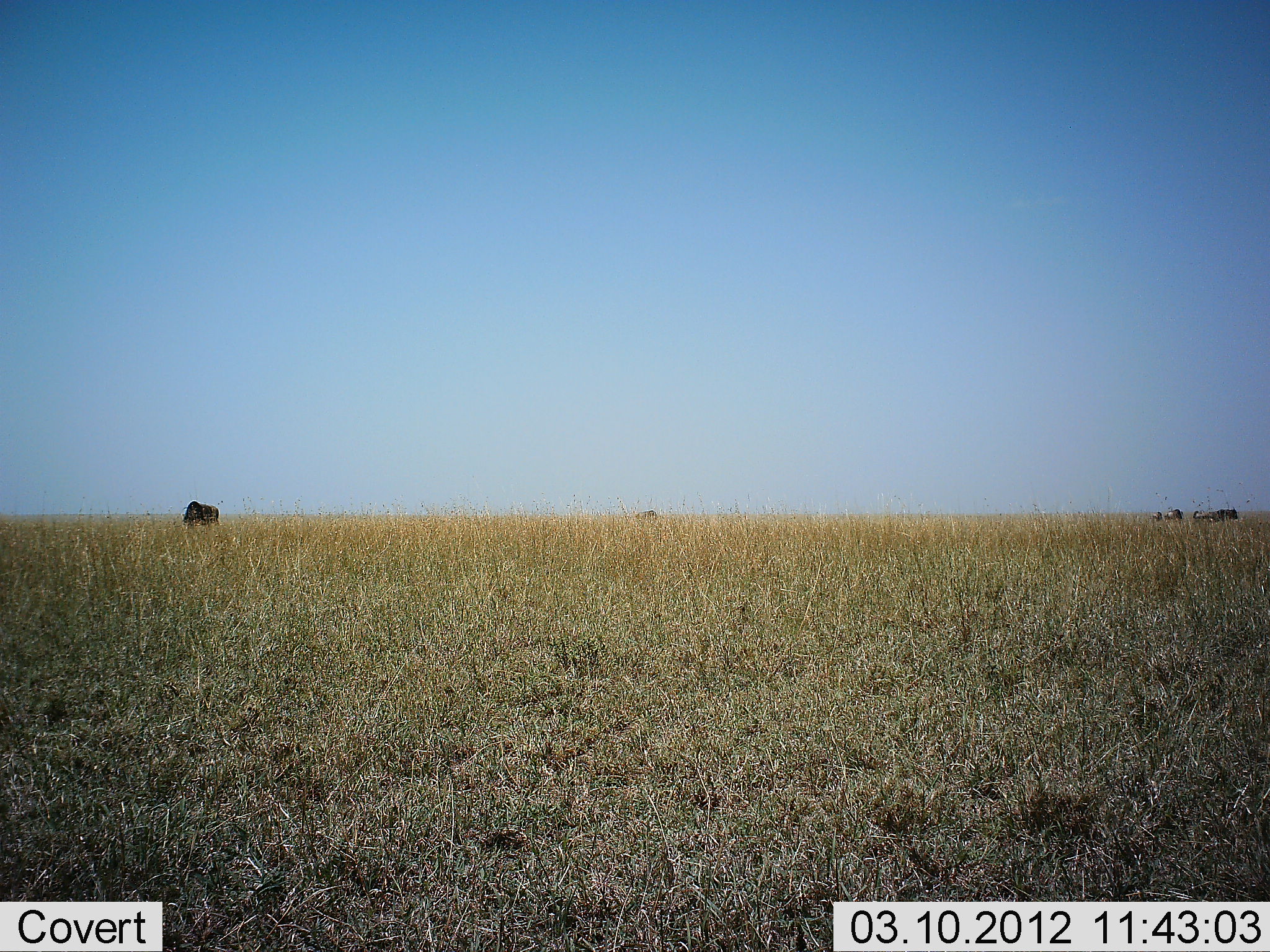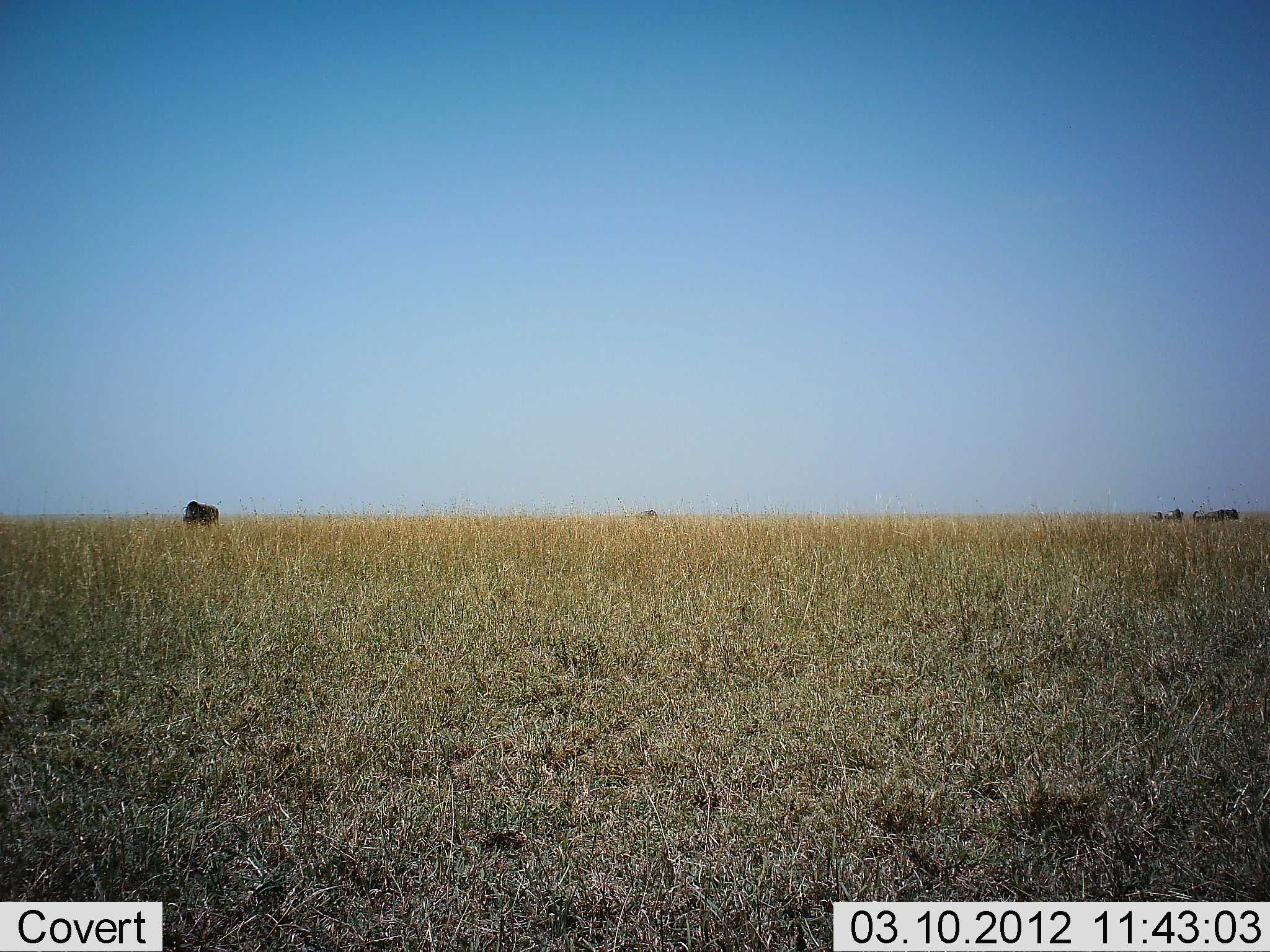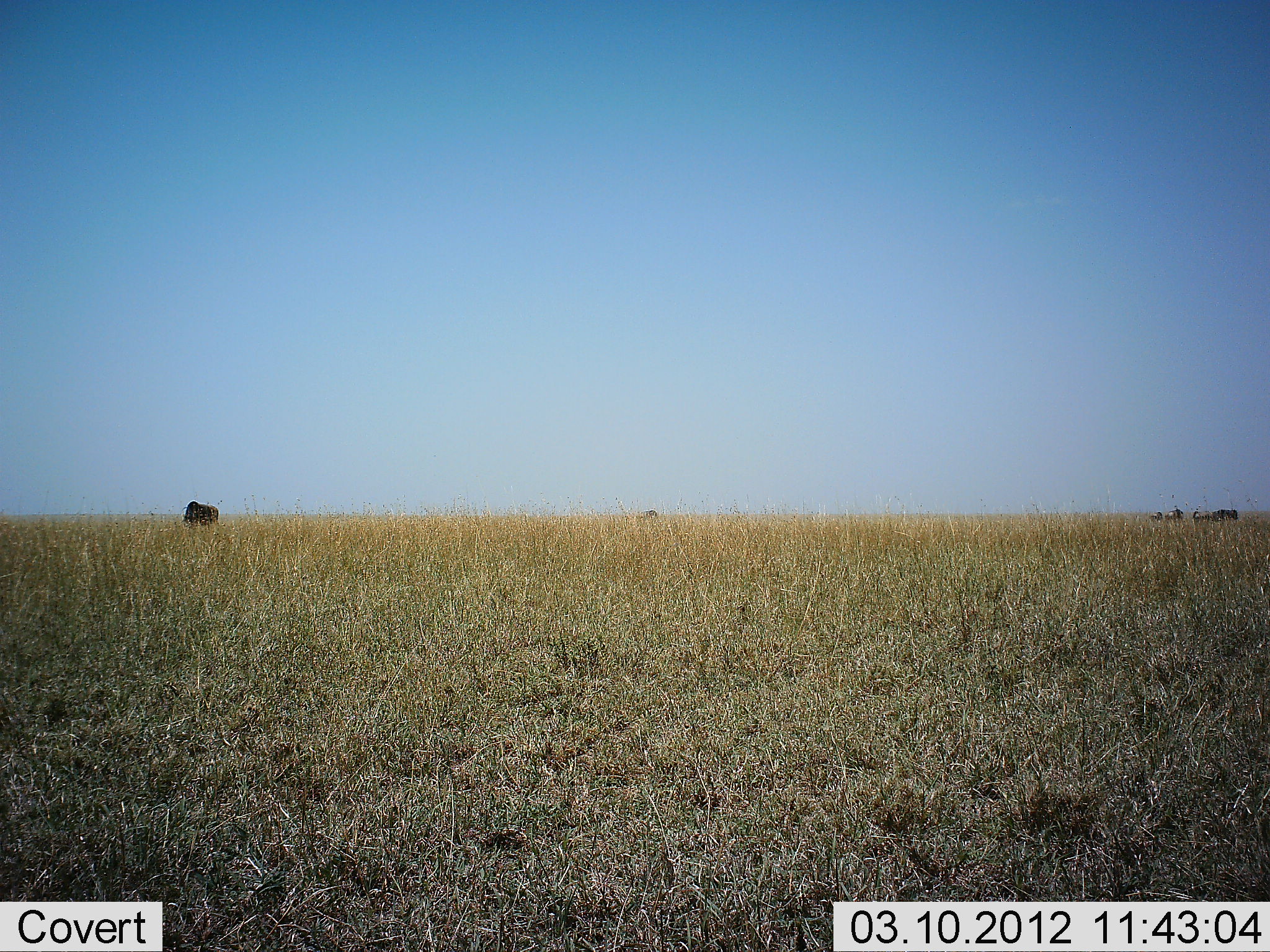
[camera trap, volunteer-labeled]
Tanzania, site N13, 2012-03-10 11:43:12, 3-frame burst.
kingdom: Animalia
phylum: Chordata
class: Mammalia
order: Artiodactyla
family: Bovidae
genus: Connochaetes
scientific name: Connochaetes taurinus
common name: blue wildebeest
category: wildebeest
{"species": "wildebeest (blue wildebeest) (Connochaetes taurinus)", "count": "3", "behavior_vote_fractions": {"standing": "100%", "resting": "14%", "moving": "0%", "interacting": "0%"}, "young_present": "0%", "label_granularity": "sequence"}